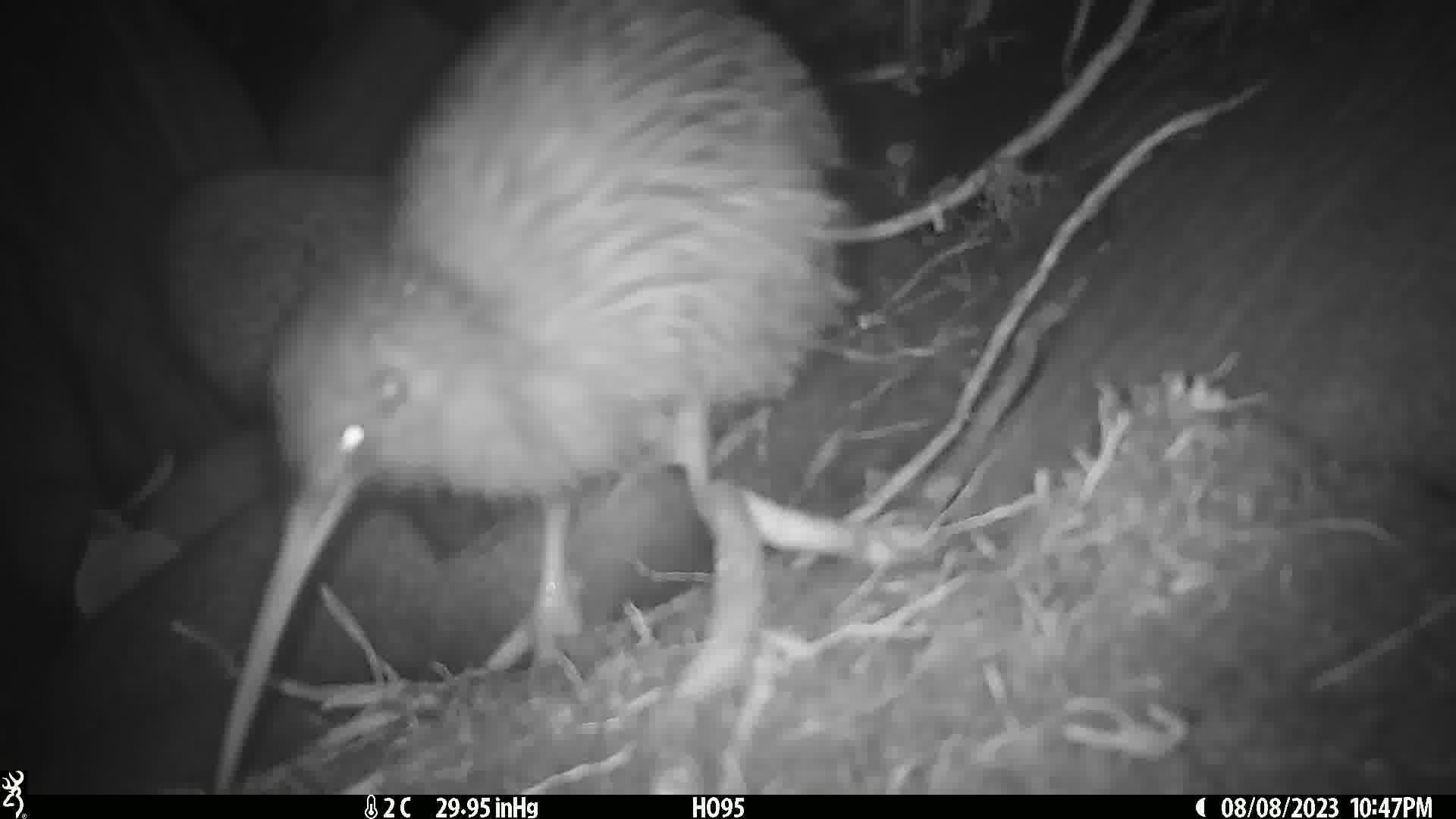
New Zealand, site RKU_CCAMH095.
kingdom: Animalia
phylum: Chordata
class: Aves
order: Apterygiformes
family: Apterygidae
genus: Apteryx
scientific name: Apteryx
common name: kiwi